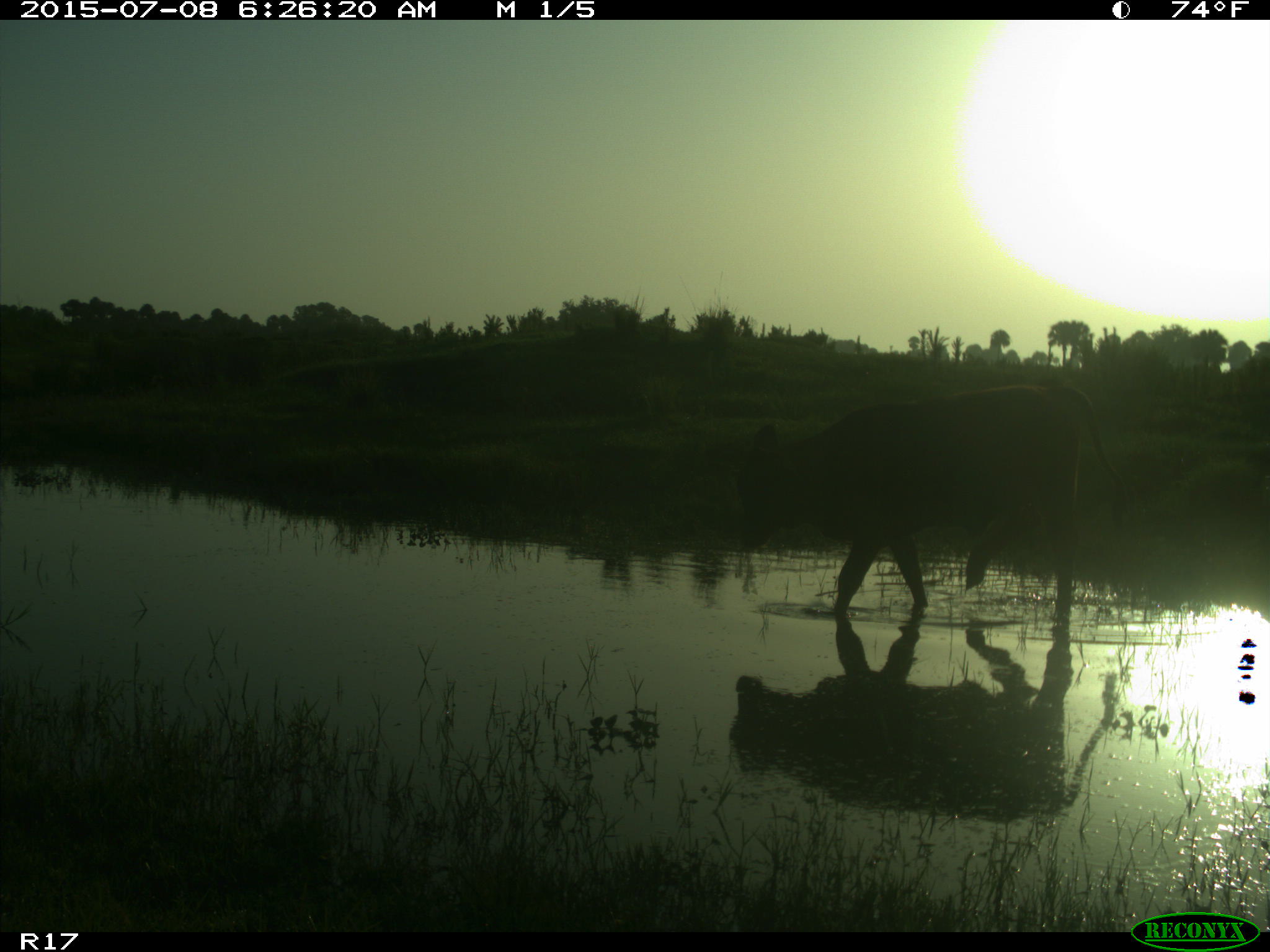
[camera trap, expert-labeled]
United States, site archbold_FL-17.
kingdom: Animalia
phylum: Chordata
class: Mammalia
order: Artiodactyla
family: Bovidae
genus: Bos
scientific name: Bos taurus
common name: domestic cow